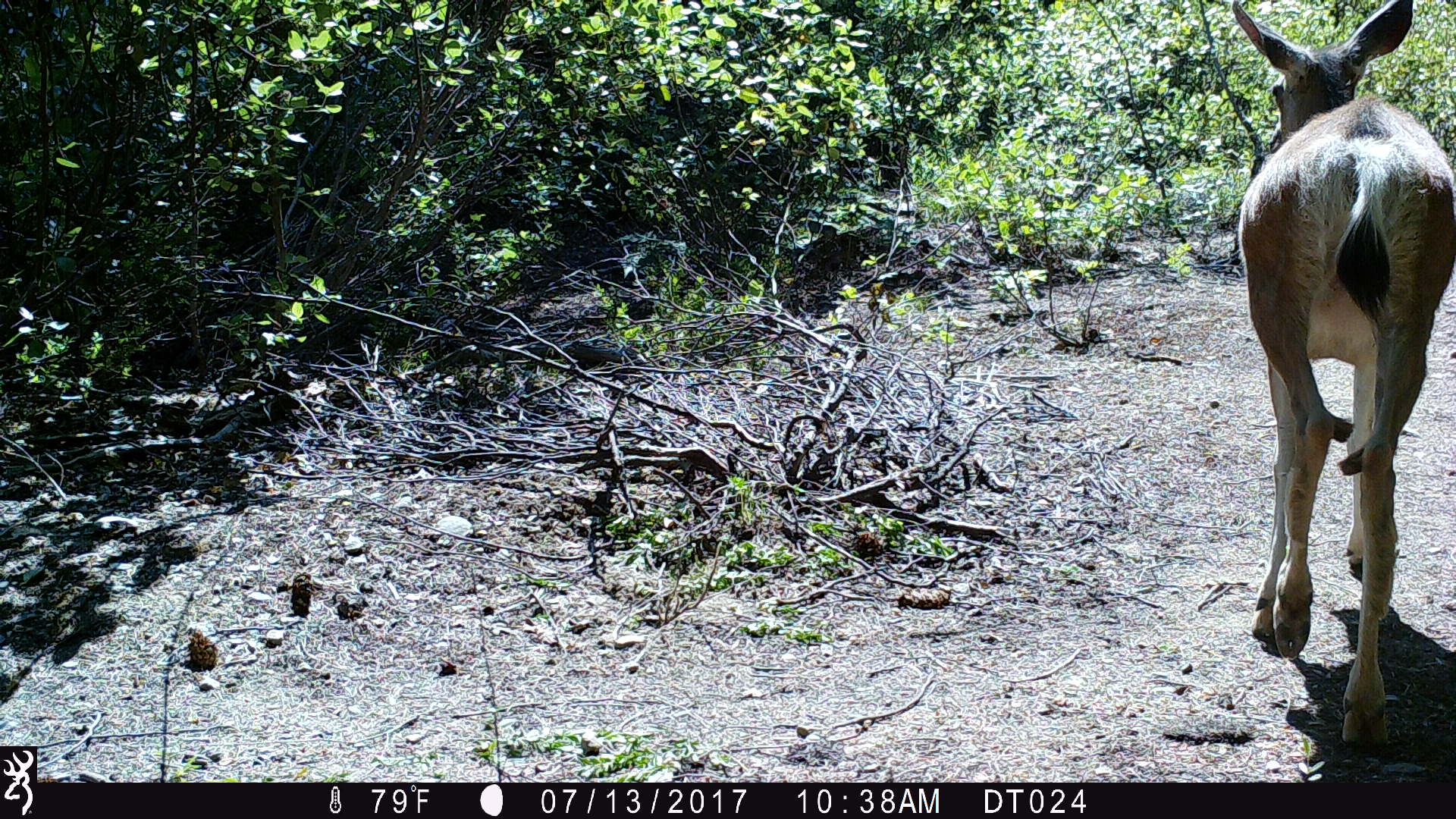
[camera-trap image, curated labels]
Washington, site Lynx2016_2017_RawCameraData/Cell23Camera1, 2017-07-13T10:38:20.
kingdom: Animalia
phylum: Chordata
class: Mammalia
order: Artiodactyla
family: Cervidae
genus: Odocoileus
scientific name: Odocoileus hemionus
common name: mule deer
Odocoileus hemionus (mule deer). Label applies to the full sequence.